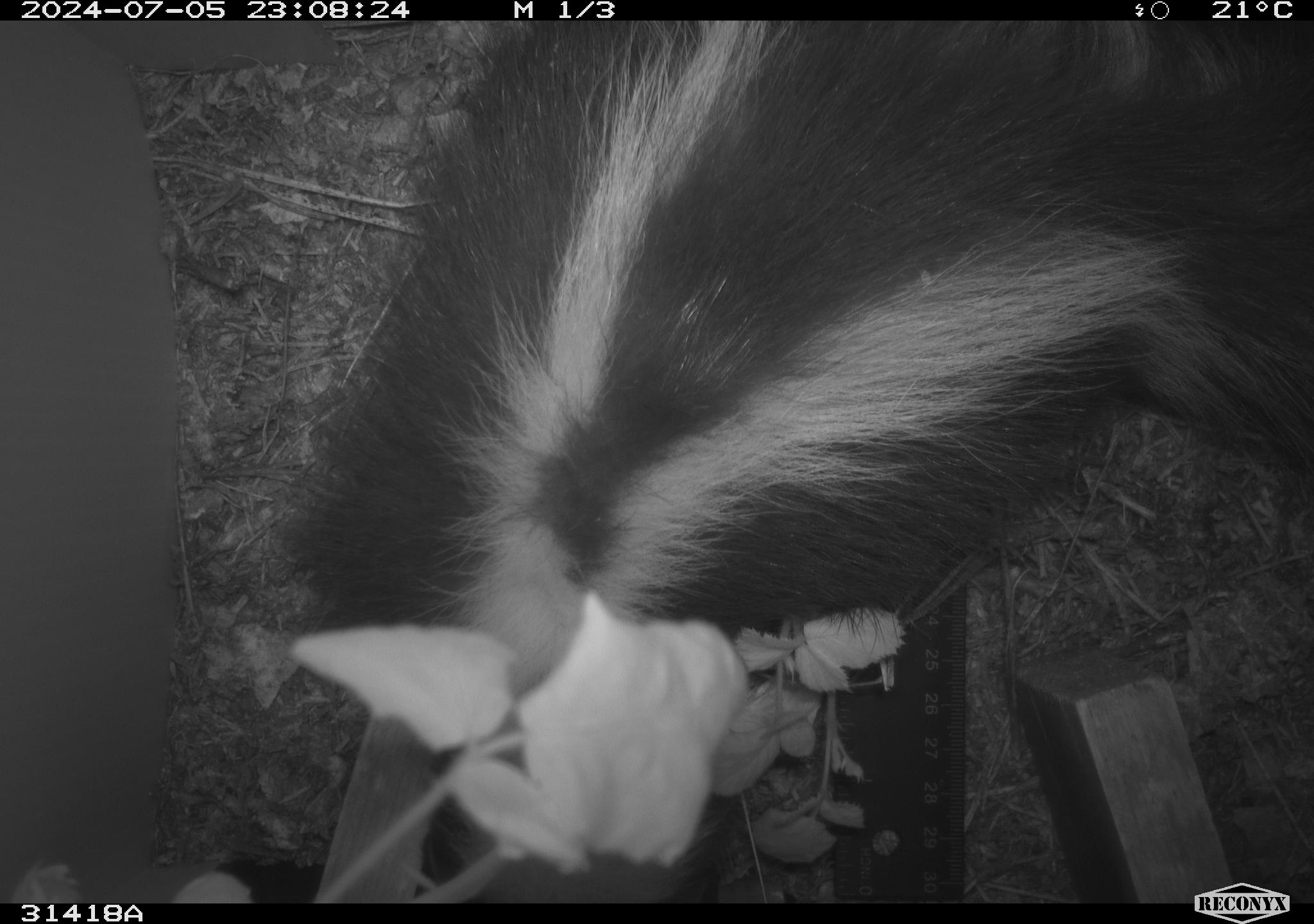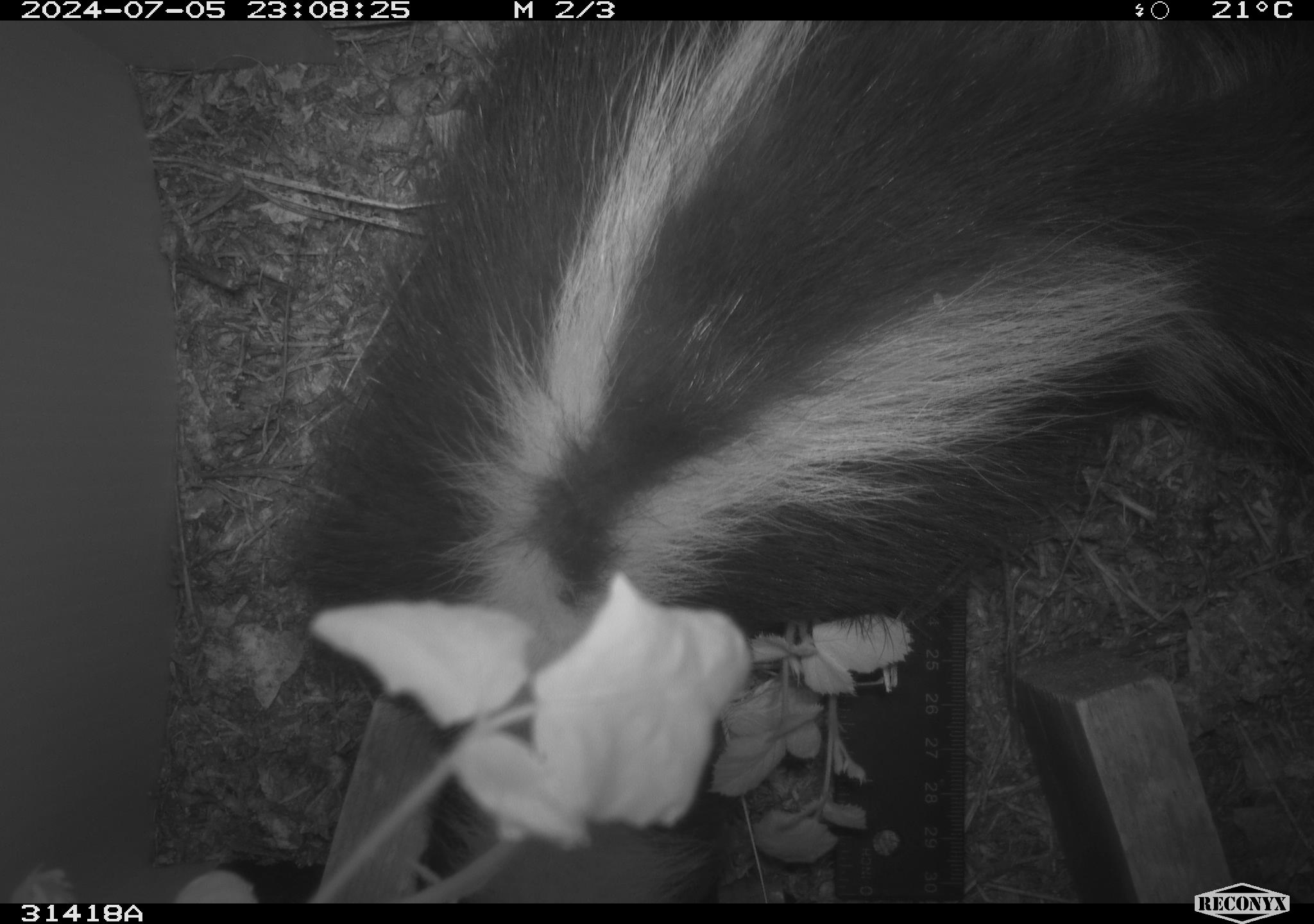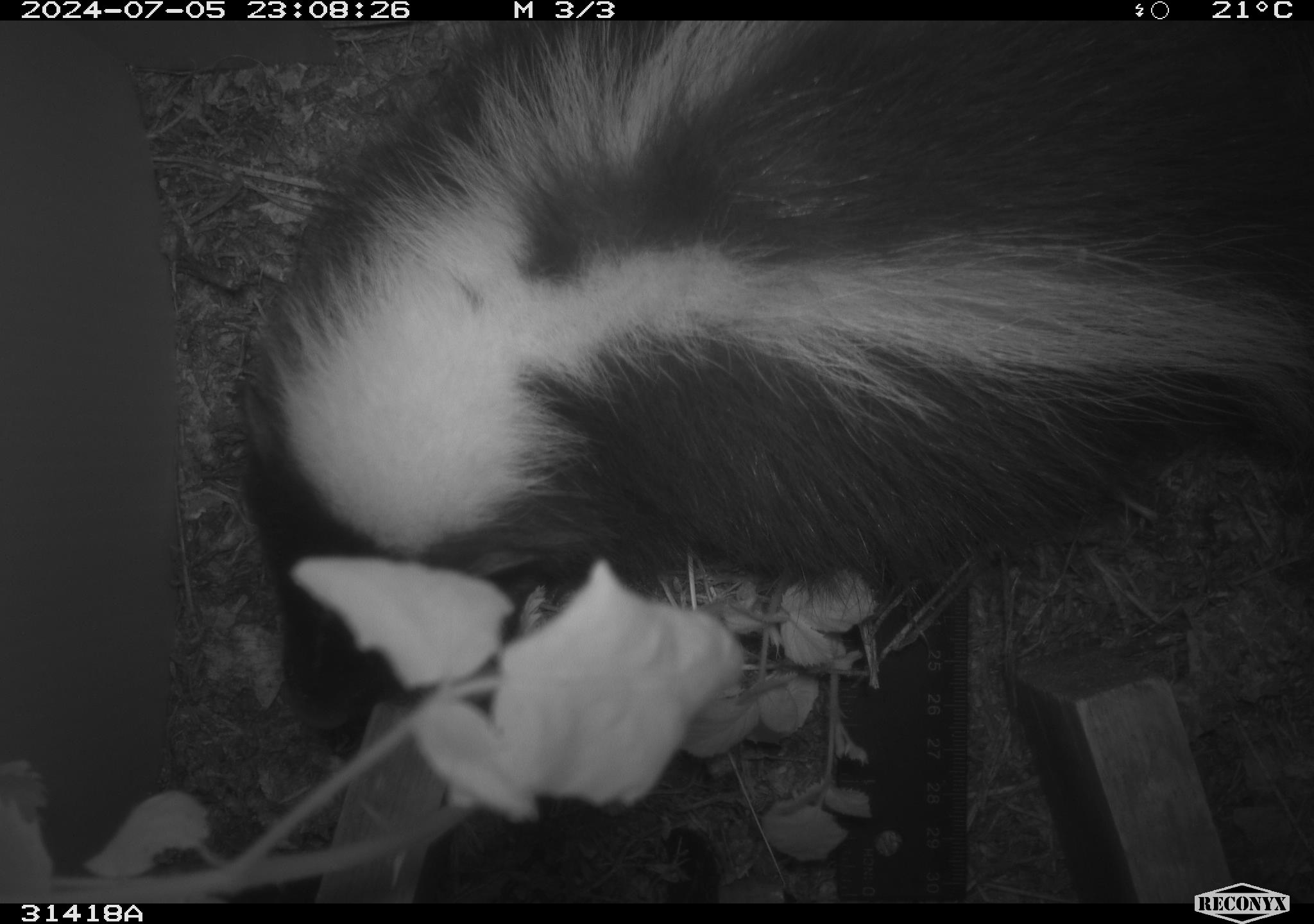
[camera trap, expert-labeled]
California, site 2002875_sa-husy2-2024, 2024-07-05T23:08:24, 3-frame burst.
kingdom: Animalia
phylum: Chordata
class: Mammalia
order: Carnivora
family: Mephitidae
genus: Mephitis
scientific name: Mephitis mephitis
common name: striped skunk